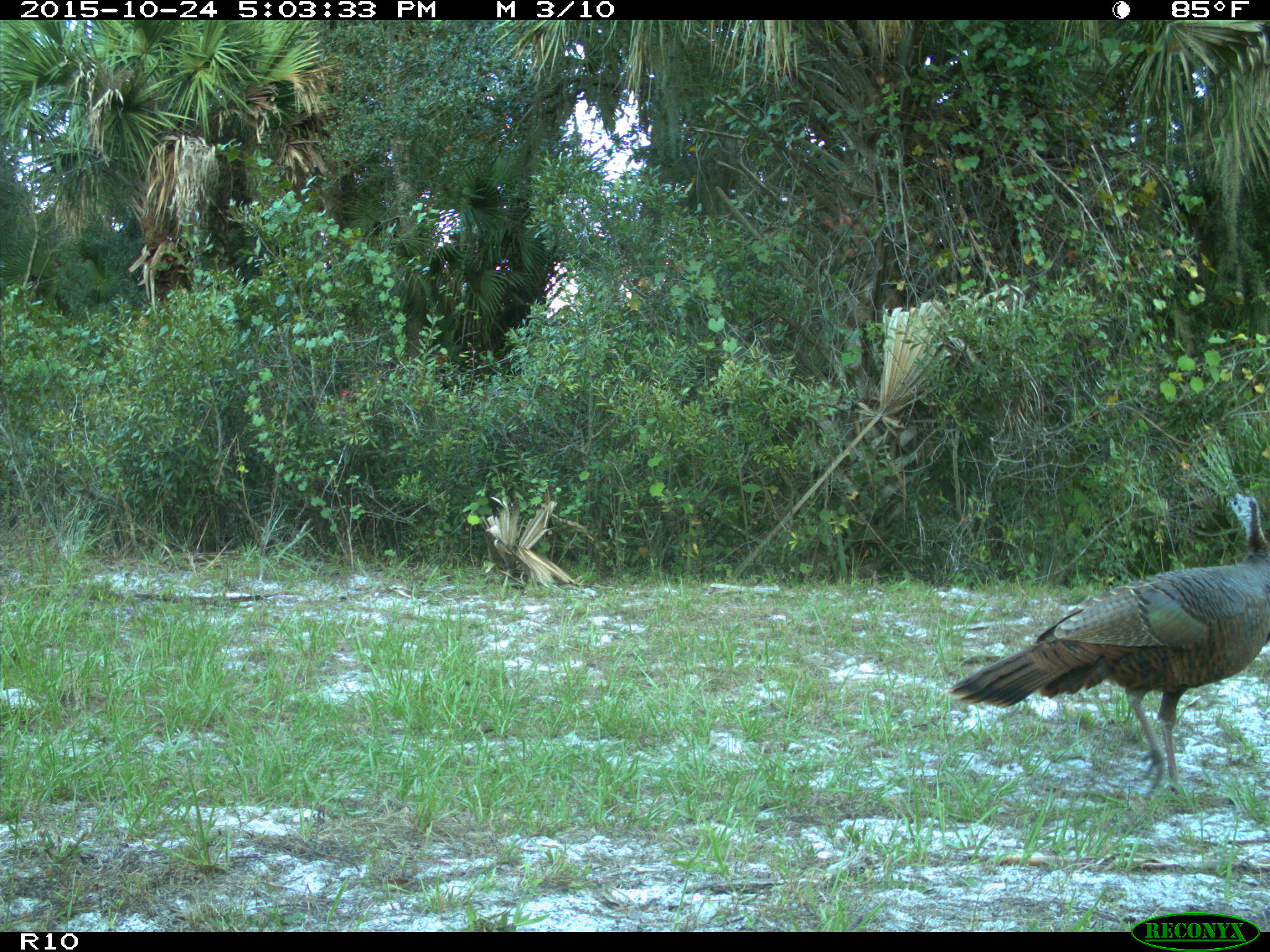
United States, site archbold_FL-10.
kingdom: Animalia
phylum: Chordata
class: Aves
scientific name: Aves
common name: birds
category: unidentified bird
Unidentified bird (birds) (Aves).